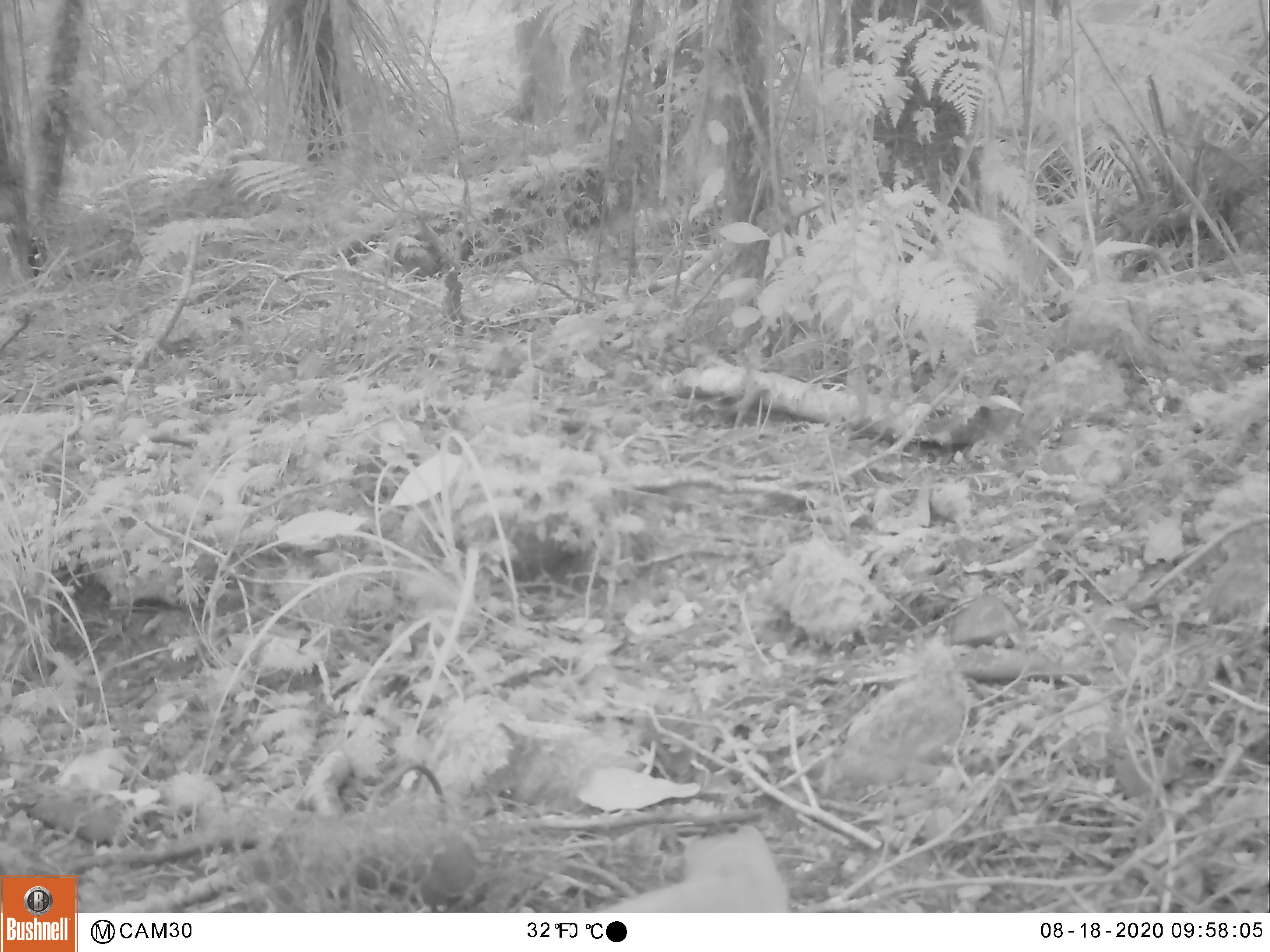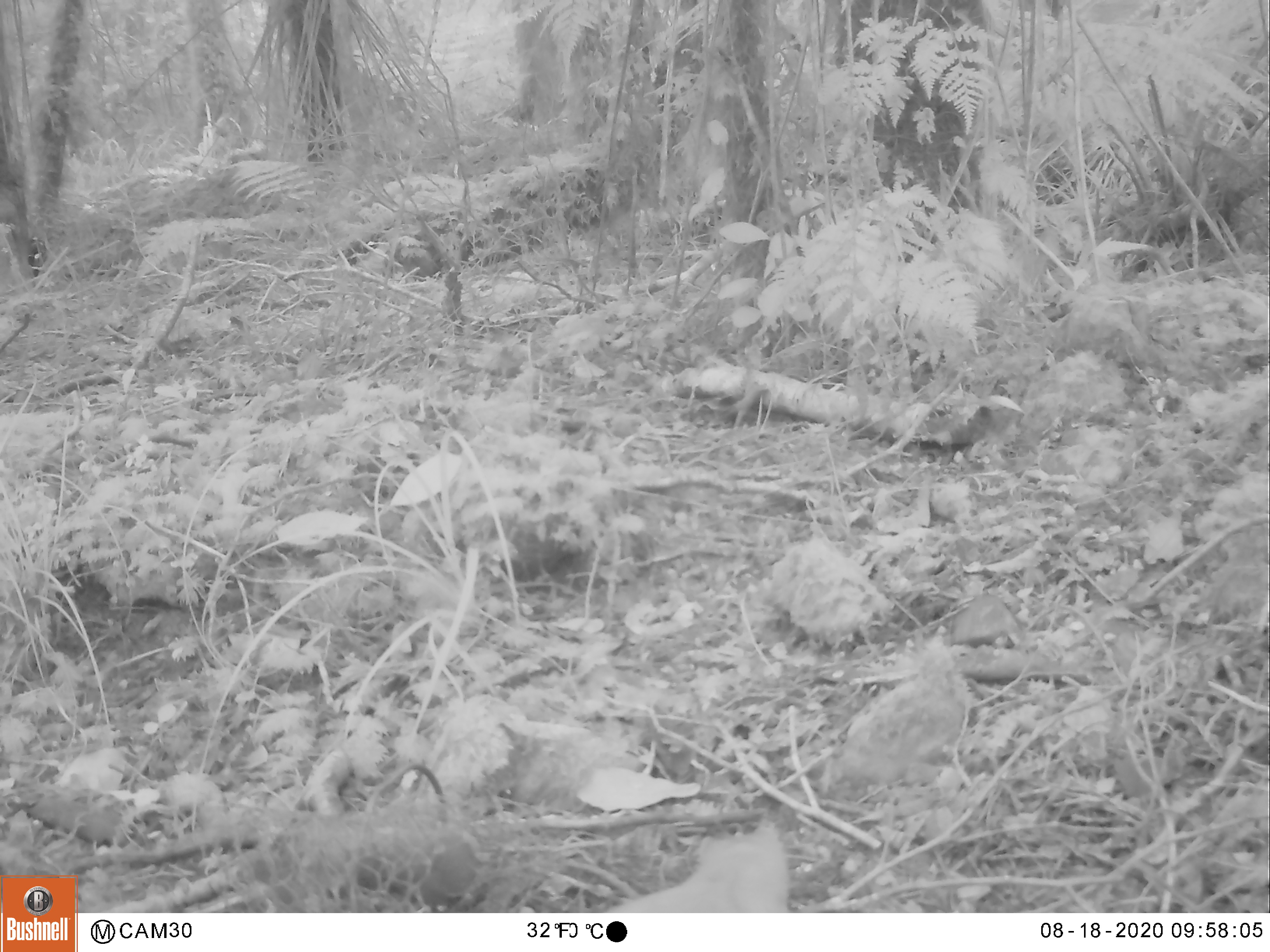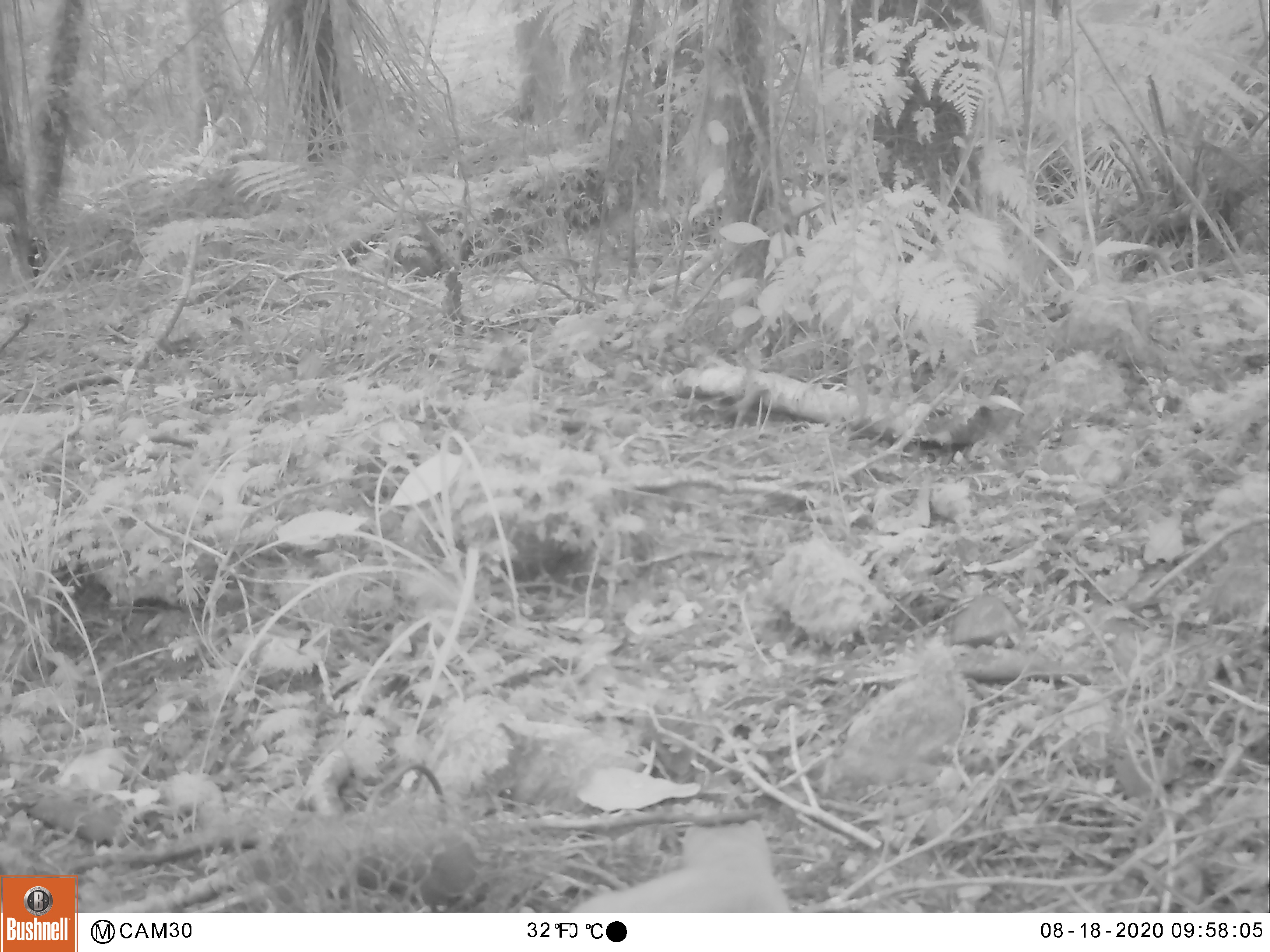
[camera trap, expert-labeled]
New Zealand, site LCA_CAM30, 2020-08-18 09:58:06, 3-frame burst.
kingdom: Animalia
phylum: Chordata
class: Mammalia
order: Carnivora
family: Mustelidae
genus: Mustela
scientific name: Mustela erminea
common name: stoat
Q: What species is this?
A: Stoat (Mustela erminea).